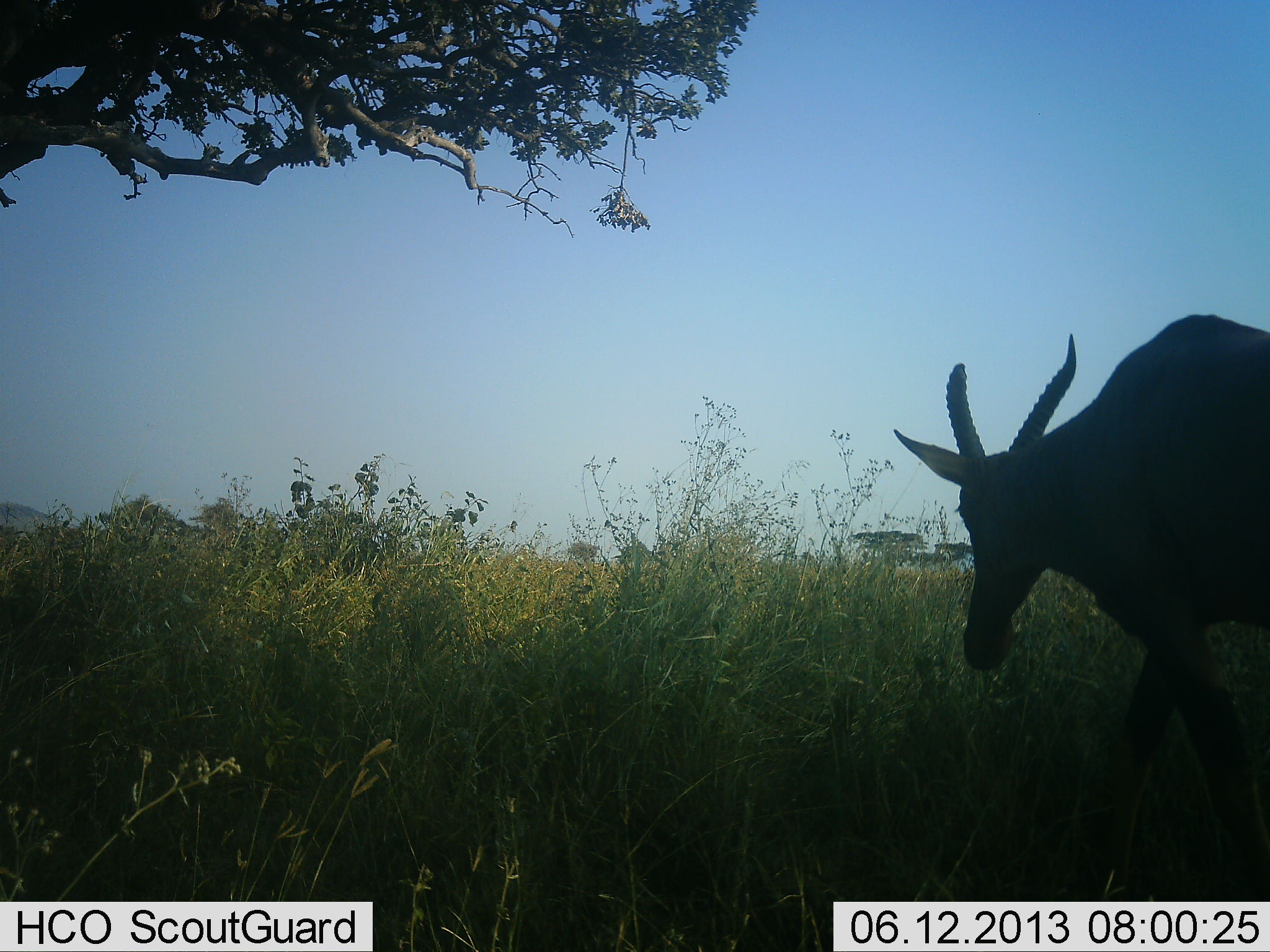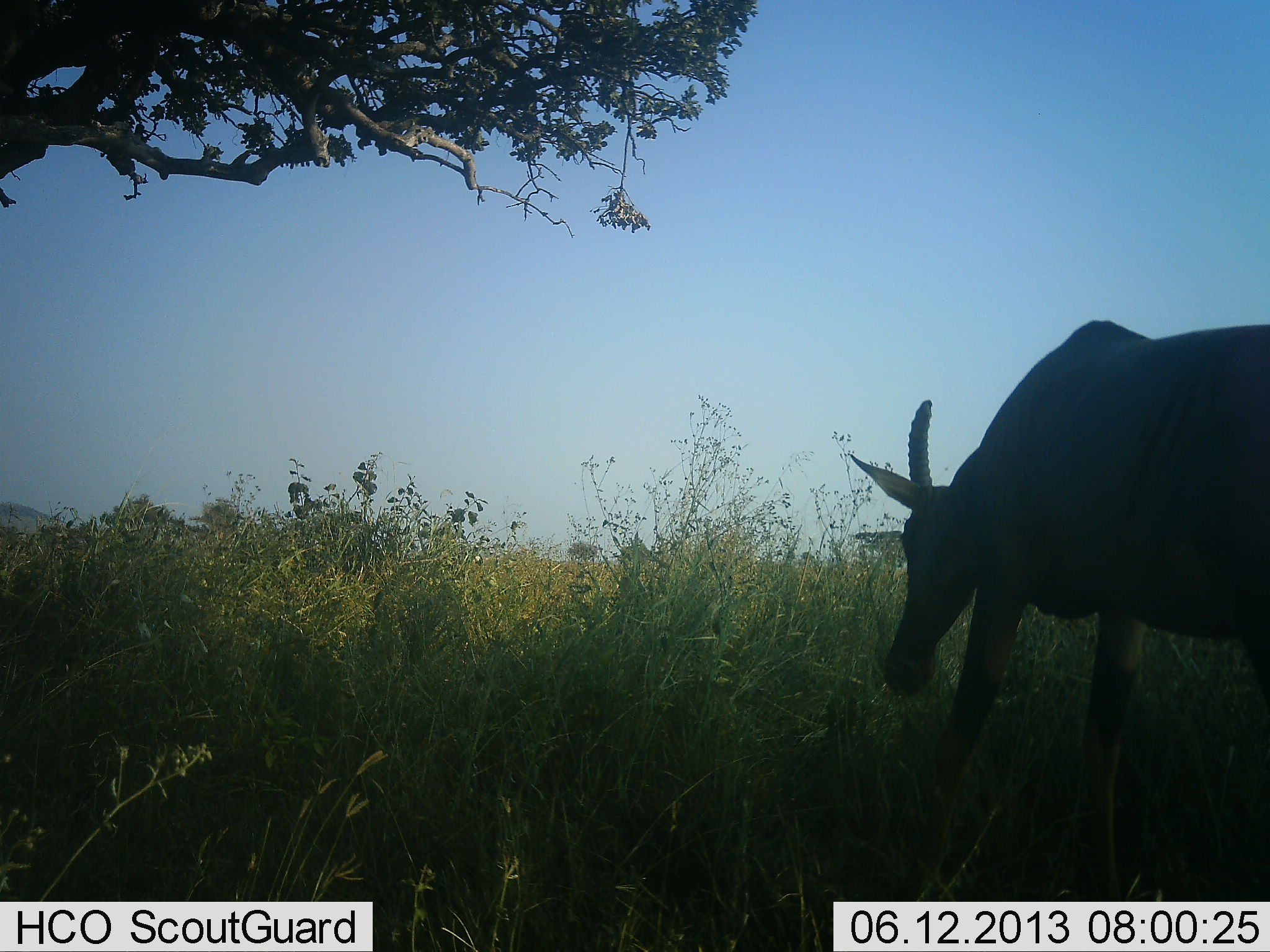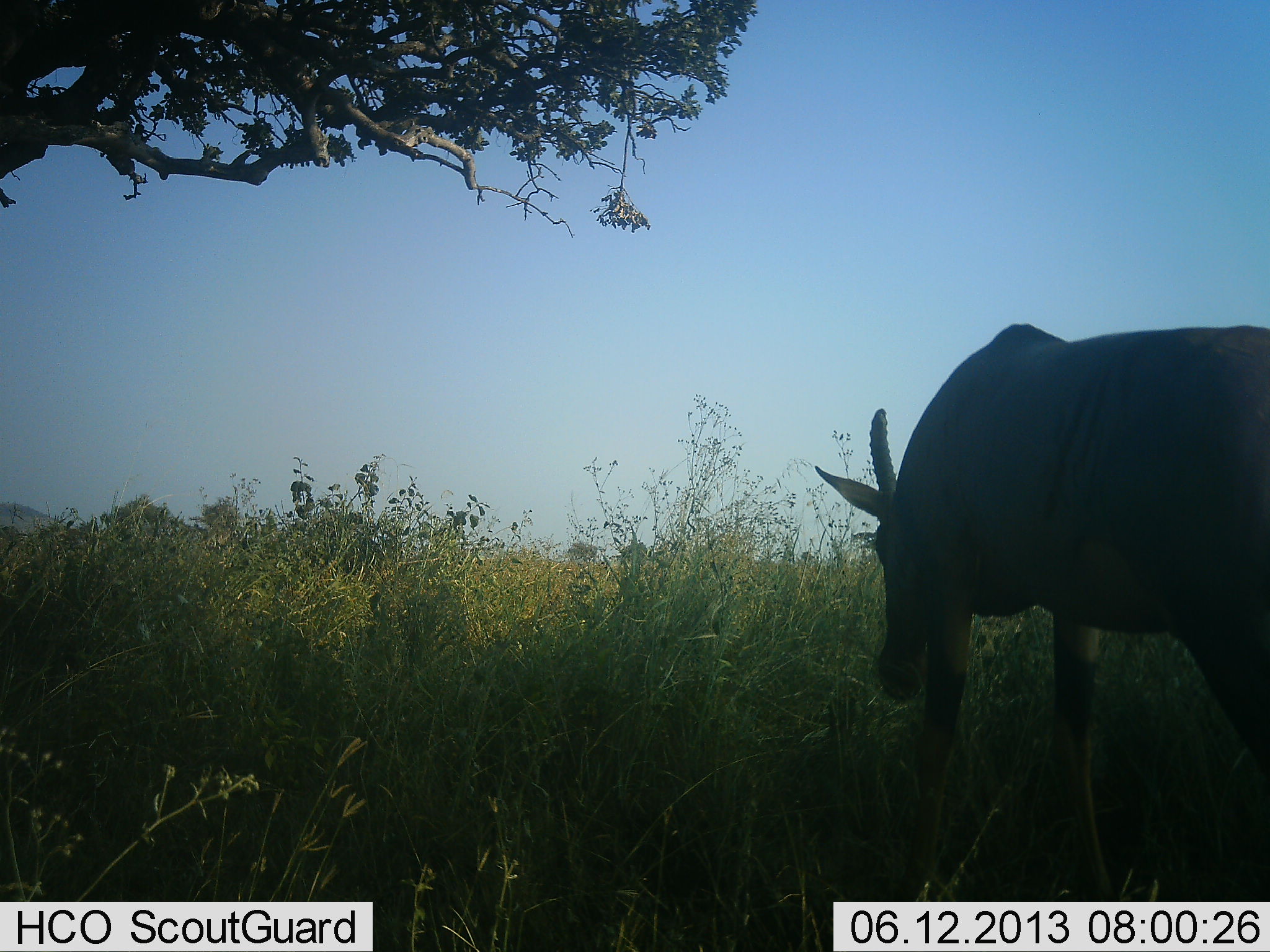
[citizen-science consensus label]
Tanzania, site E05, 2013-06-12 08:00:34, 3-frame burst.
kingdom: Animalia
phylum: Chordata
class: Mammalia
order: Artiodactyla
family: Bovidae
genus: Damaliscus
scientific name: Damaliscus lunatus jimela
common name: topi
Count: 1.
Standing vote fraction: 21%.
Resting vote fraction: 0%.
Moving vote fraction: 71%.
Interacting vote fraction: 0%.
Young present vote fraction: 0%.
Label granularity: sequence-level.